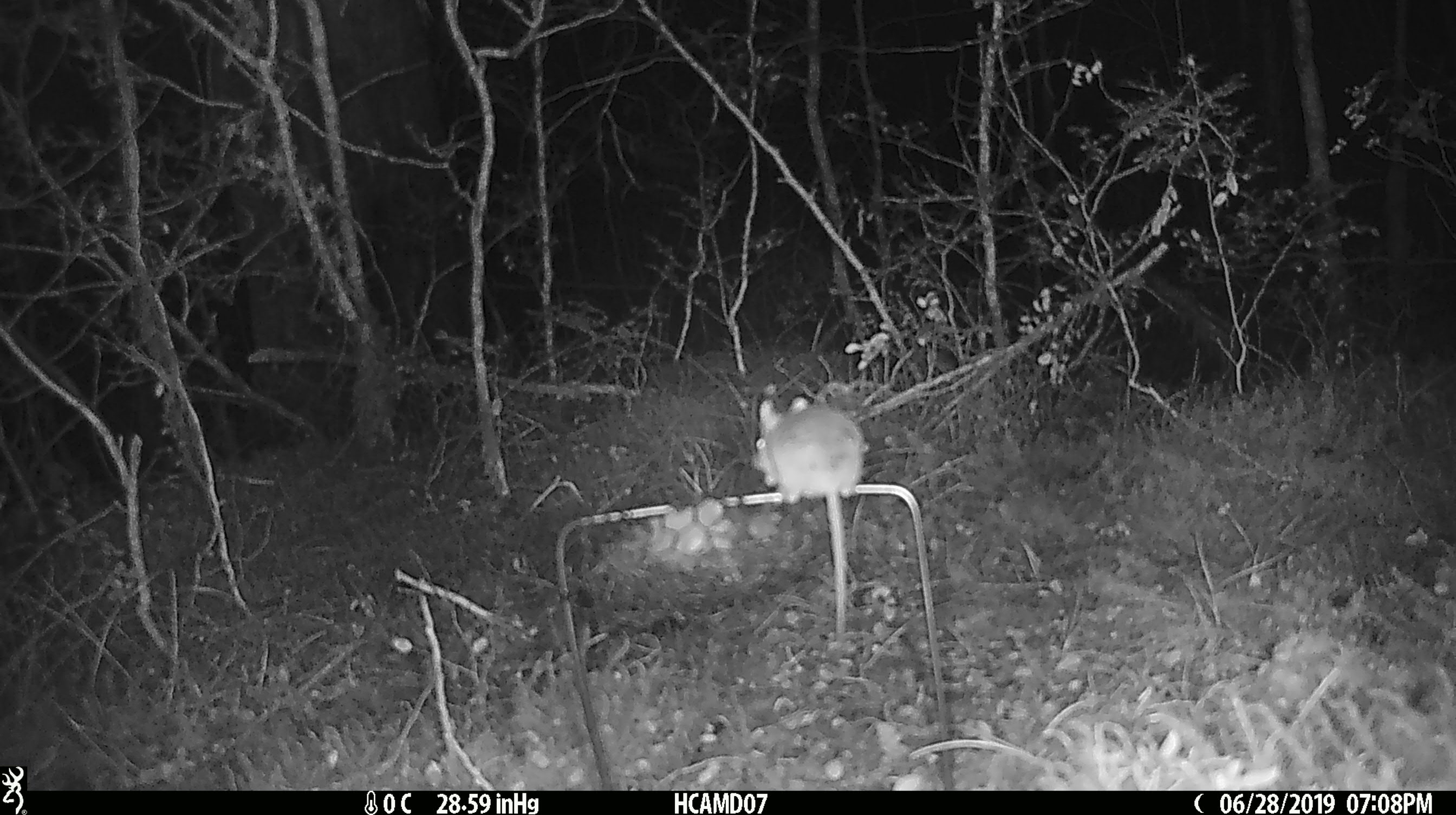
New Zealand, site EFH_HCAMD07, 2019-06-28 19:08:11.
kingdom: Animalia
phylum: Chordata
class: Mammalia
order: Rodentia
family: Muridae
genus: Mus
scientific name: Mus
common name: mouse